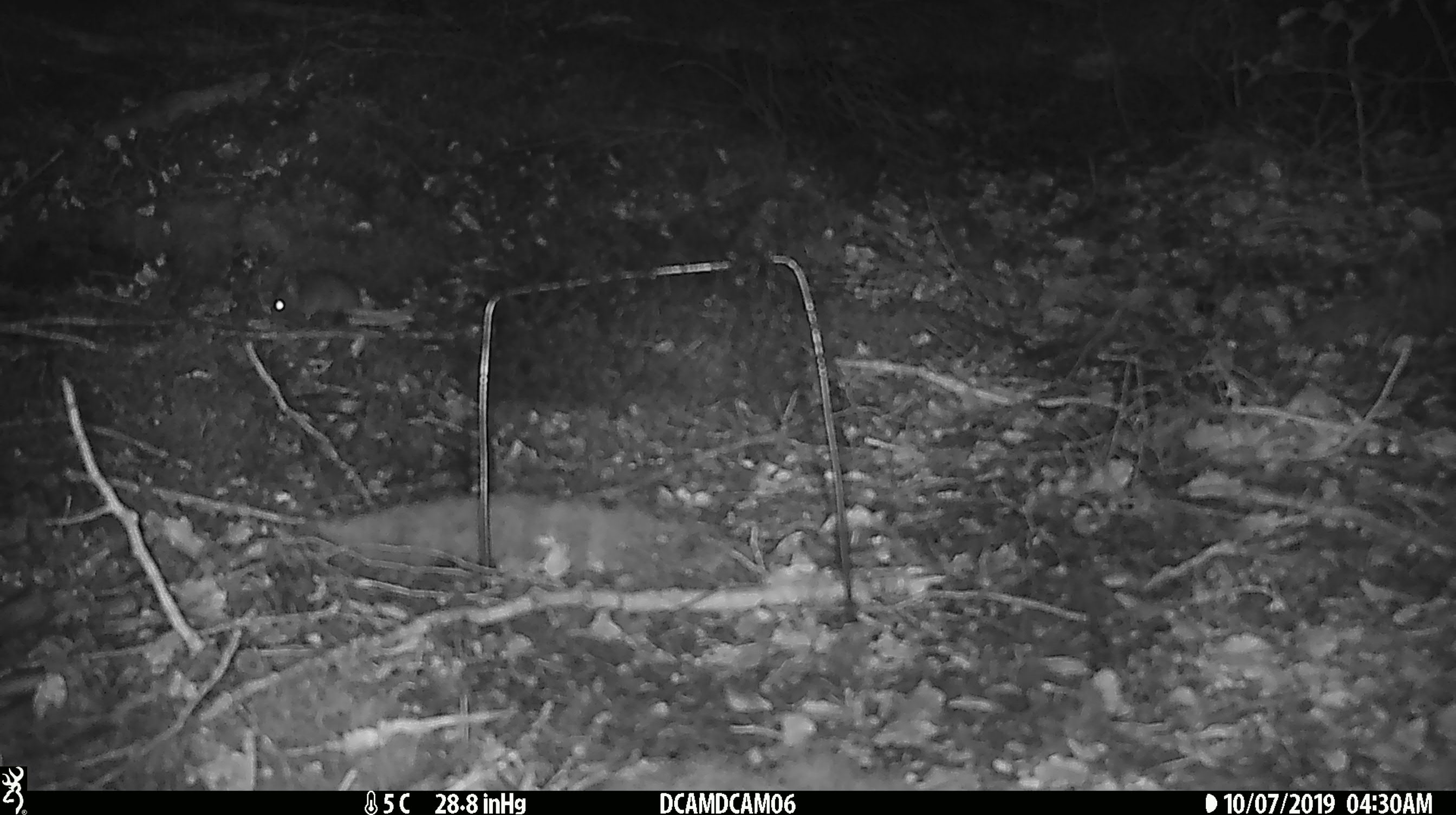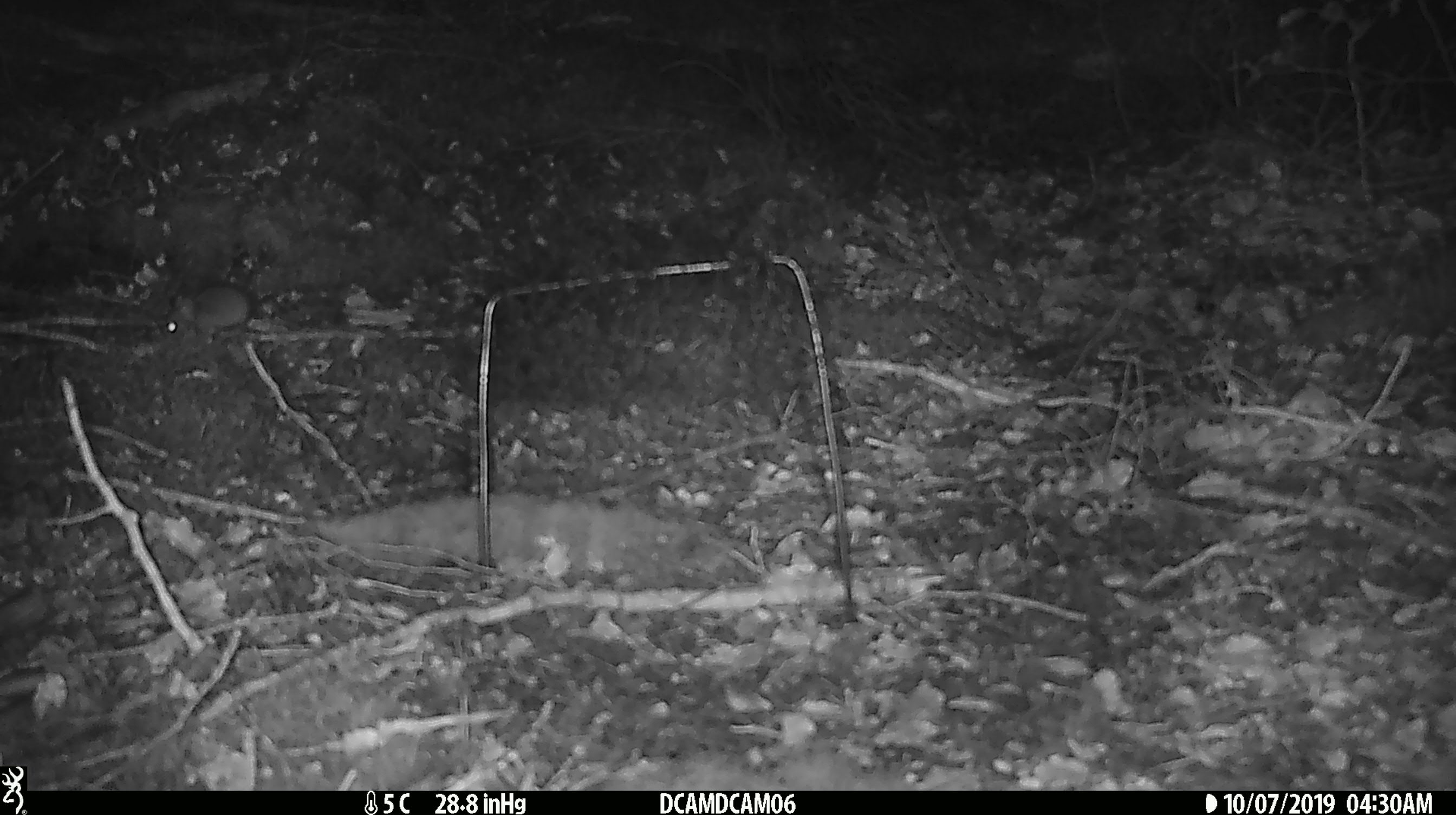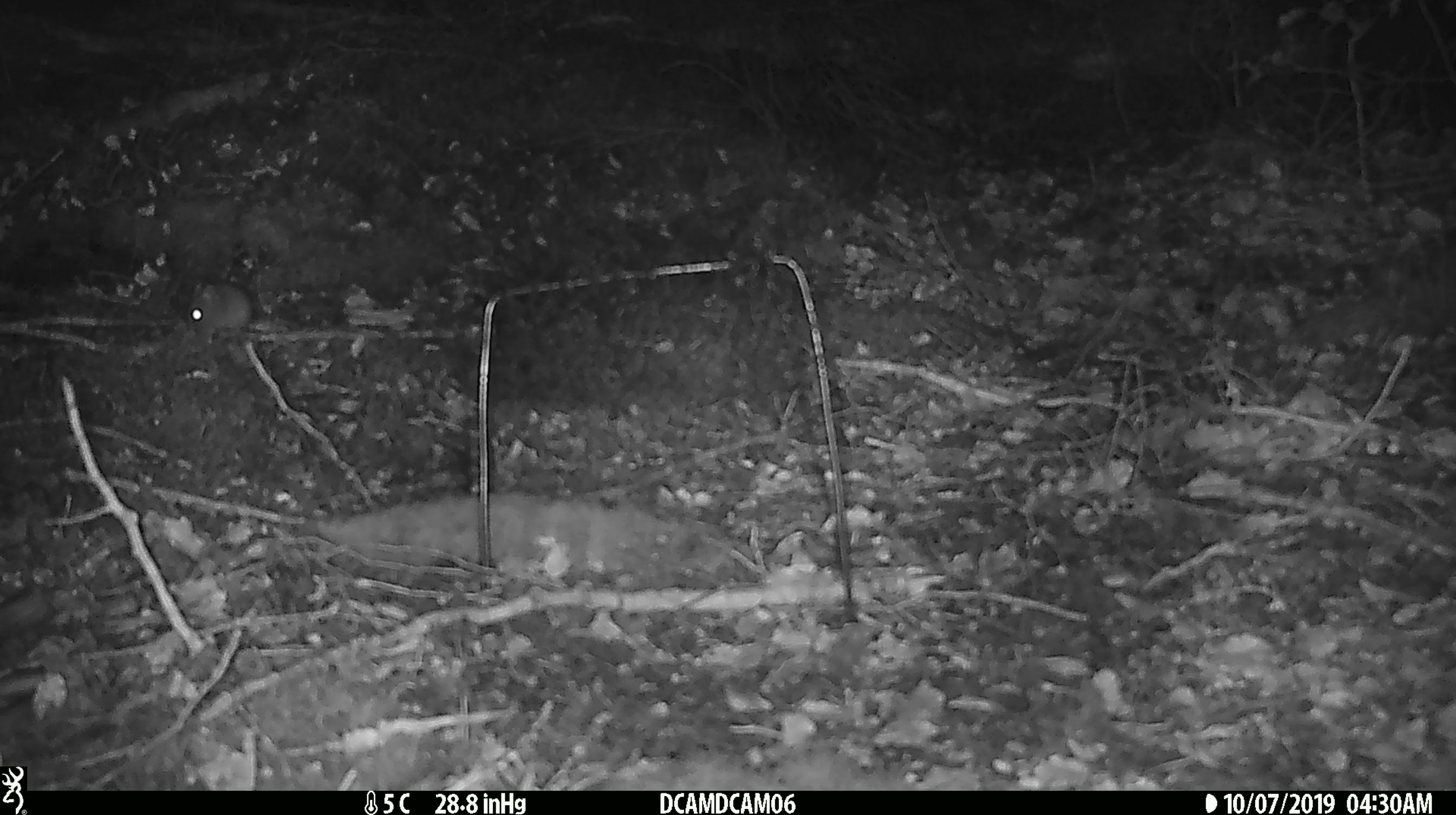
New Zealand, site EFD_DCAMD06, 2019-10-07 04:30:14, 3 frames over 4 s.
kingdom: Animalia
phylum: Chordata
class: Mammalia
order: Rodentia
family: Muridae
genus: Mus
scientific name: Mus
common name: mouse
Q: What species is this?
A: Mouse (Mus).